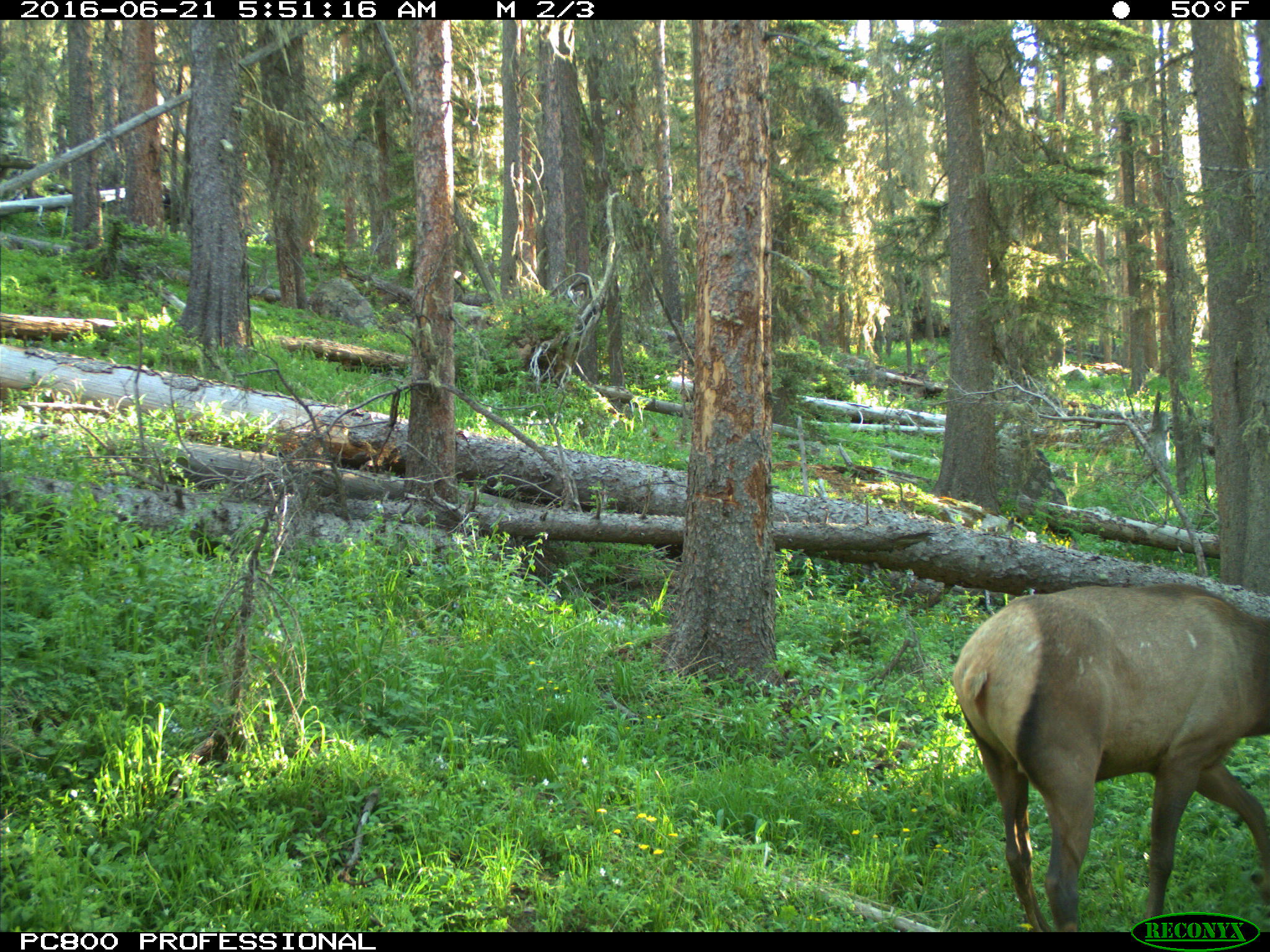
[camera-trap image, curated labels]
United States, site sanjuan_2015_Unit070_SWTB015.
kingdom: Animalia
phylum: Chordata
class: Mammalia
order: Artiodactyla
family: Cervidae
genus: Cervus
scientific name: Cervus elaphus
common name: red deer